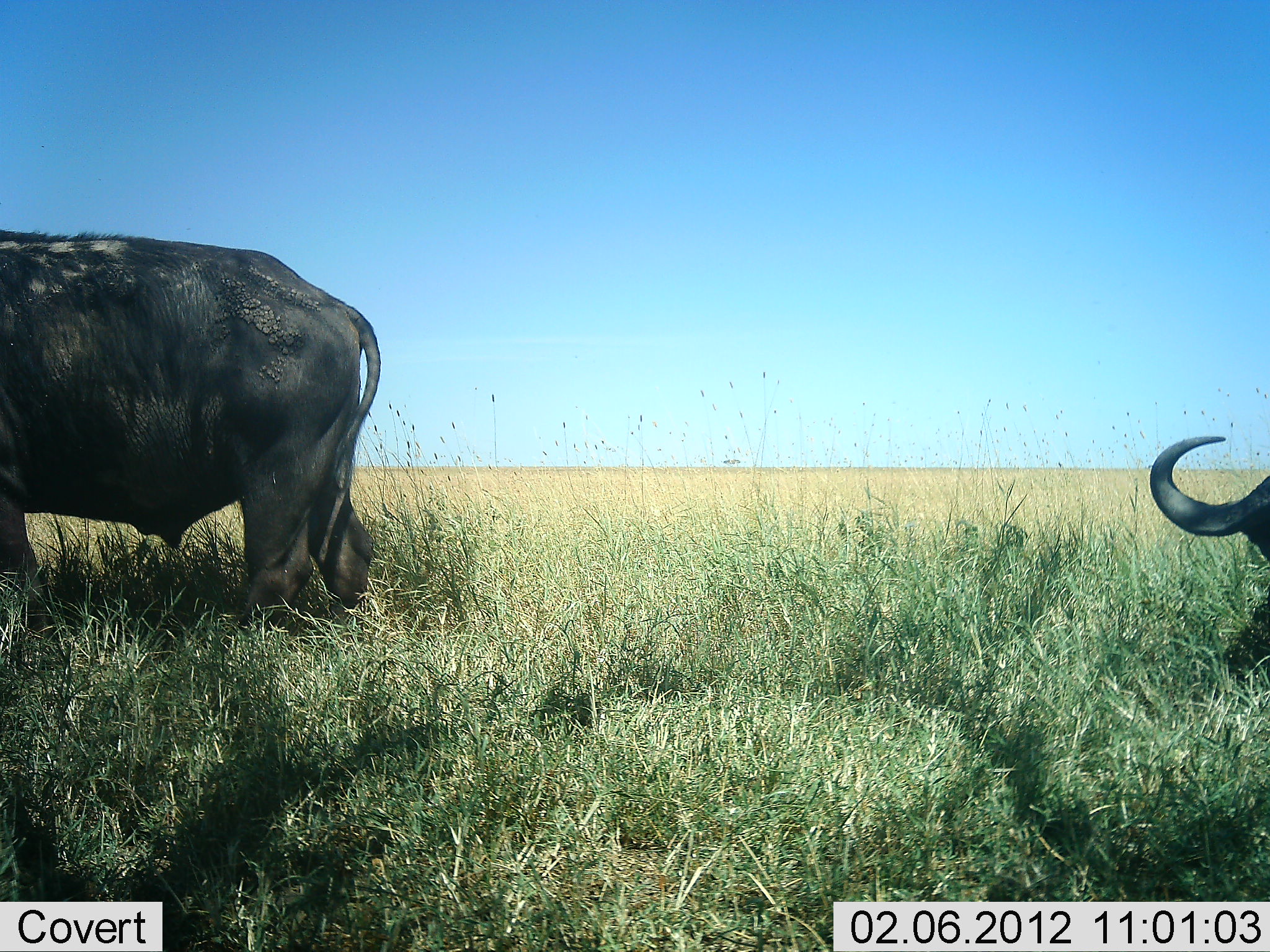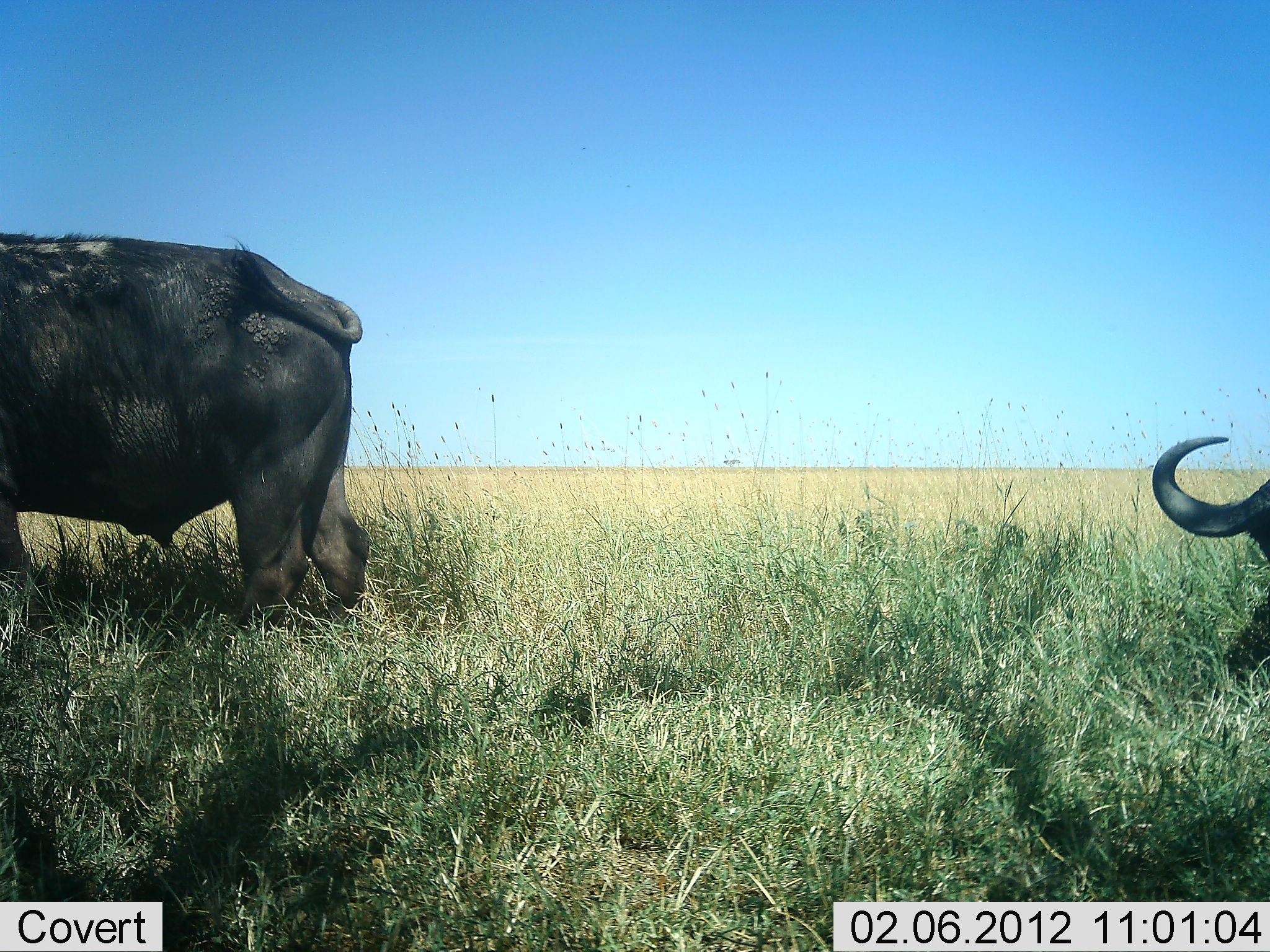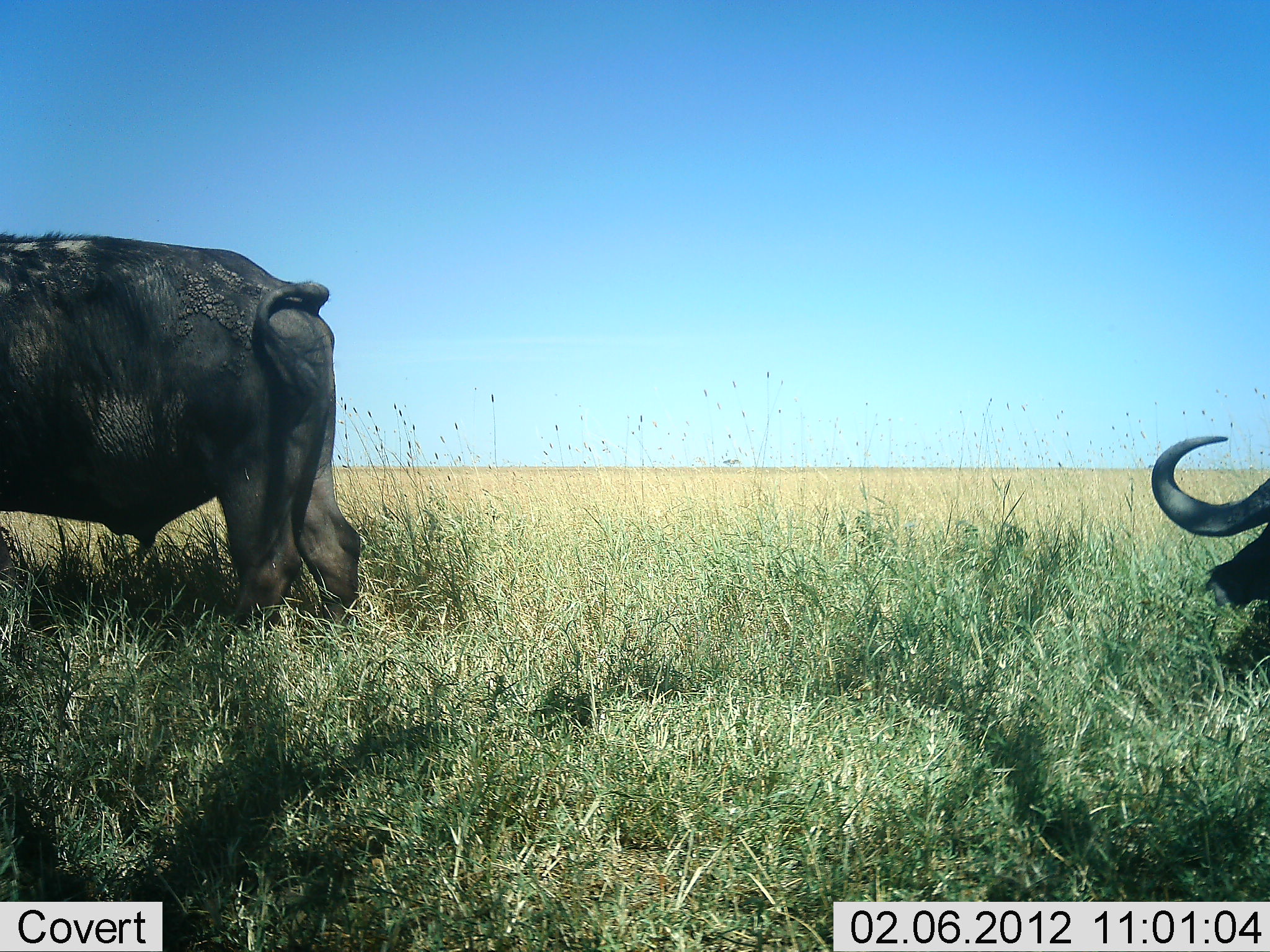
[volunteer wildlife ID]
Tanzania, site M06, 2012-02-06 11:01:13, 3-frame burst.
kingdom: Animalia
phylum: Chordata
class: Mammalia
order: Artiodactyla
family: Bovidae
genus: Syncerus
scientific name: Syncerus caffer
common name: cape buffalo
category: buffalo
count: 2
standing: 60%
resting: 30%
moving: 10%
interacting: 0%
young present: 0%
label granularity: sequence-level